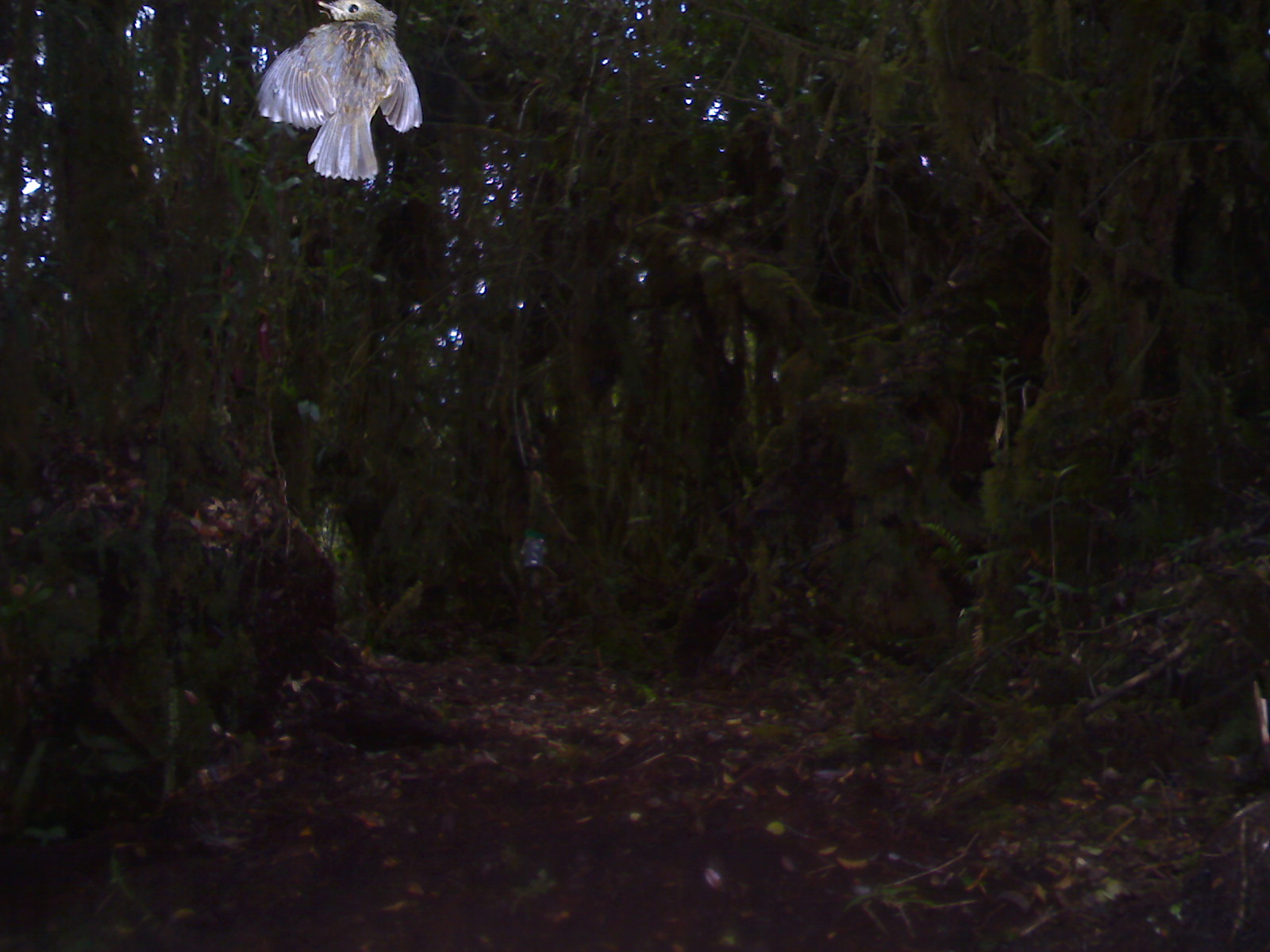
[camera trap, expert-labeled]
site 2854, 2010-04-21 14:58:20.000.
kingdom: Animalia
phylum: Chordata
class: Aves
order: Passeriformes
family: Pycnonotidae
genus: Alophoixus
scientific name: Alophoixus bres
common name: grey-cheeked bulbul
Alophoixus bres (grey-cheeked bulbul), count 1.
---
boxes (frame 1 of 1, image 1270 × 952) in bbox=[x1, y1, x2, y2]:
alophoixus bres: bbox=[255, 0, 423, 181]